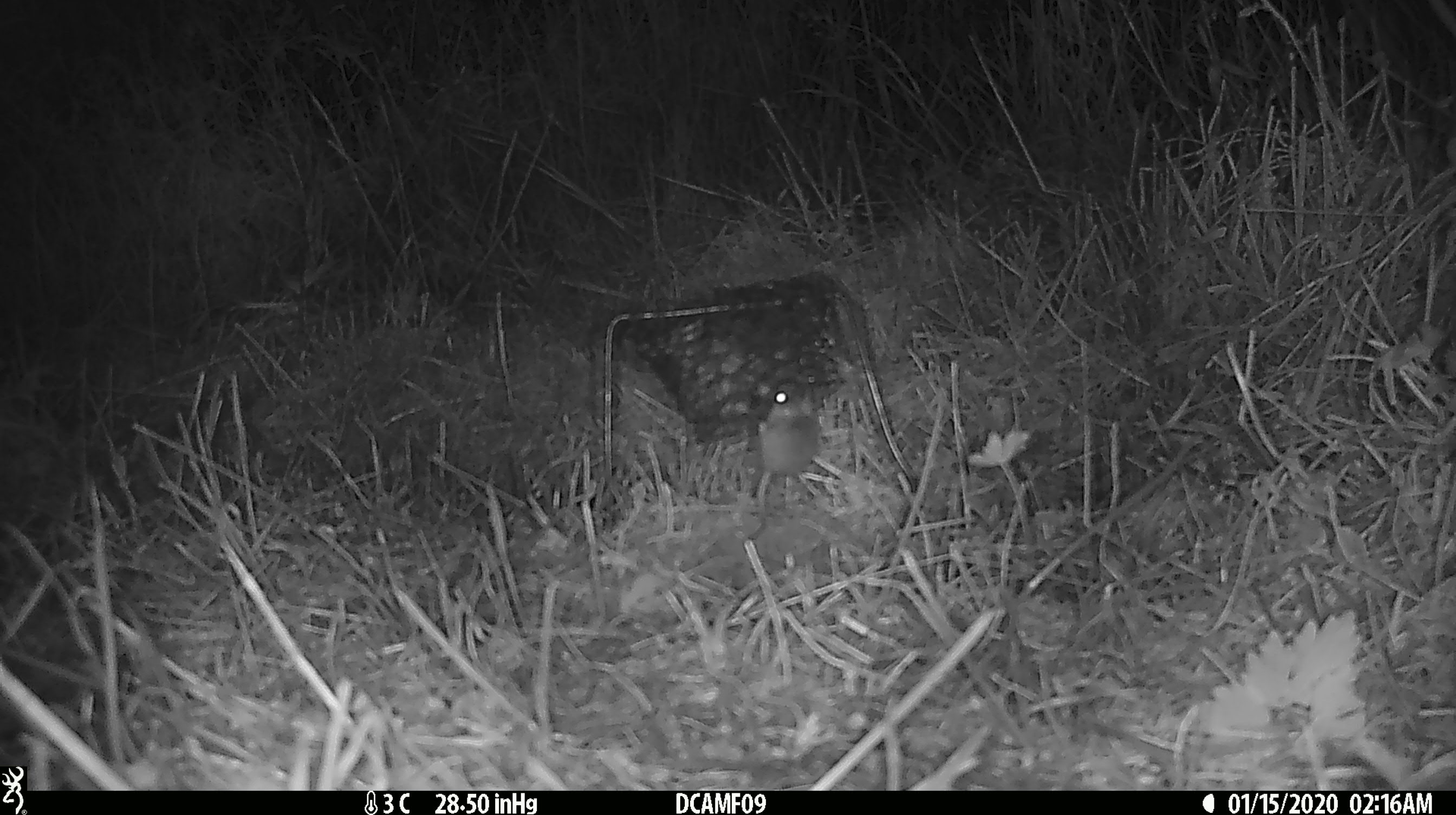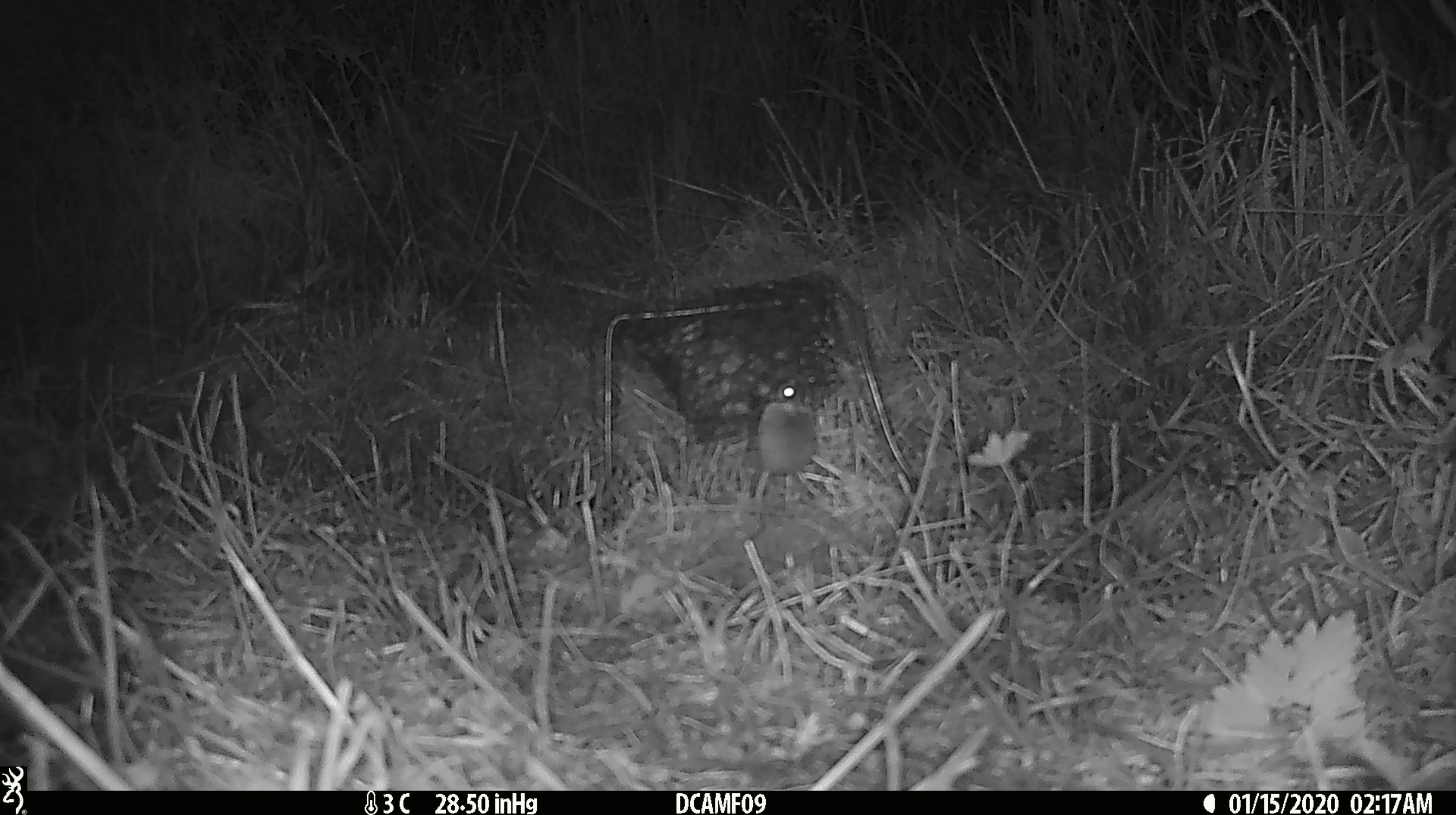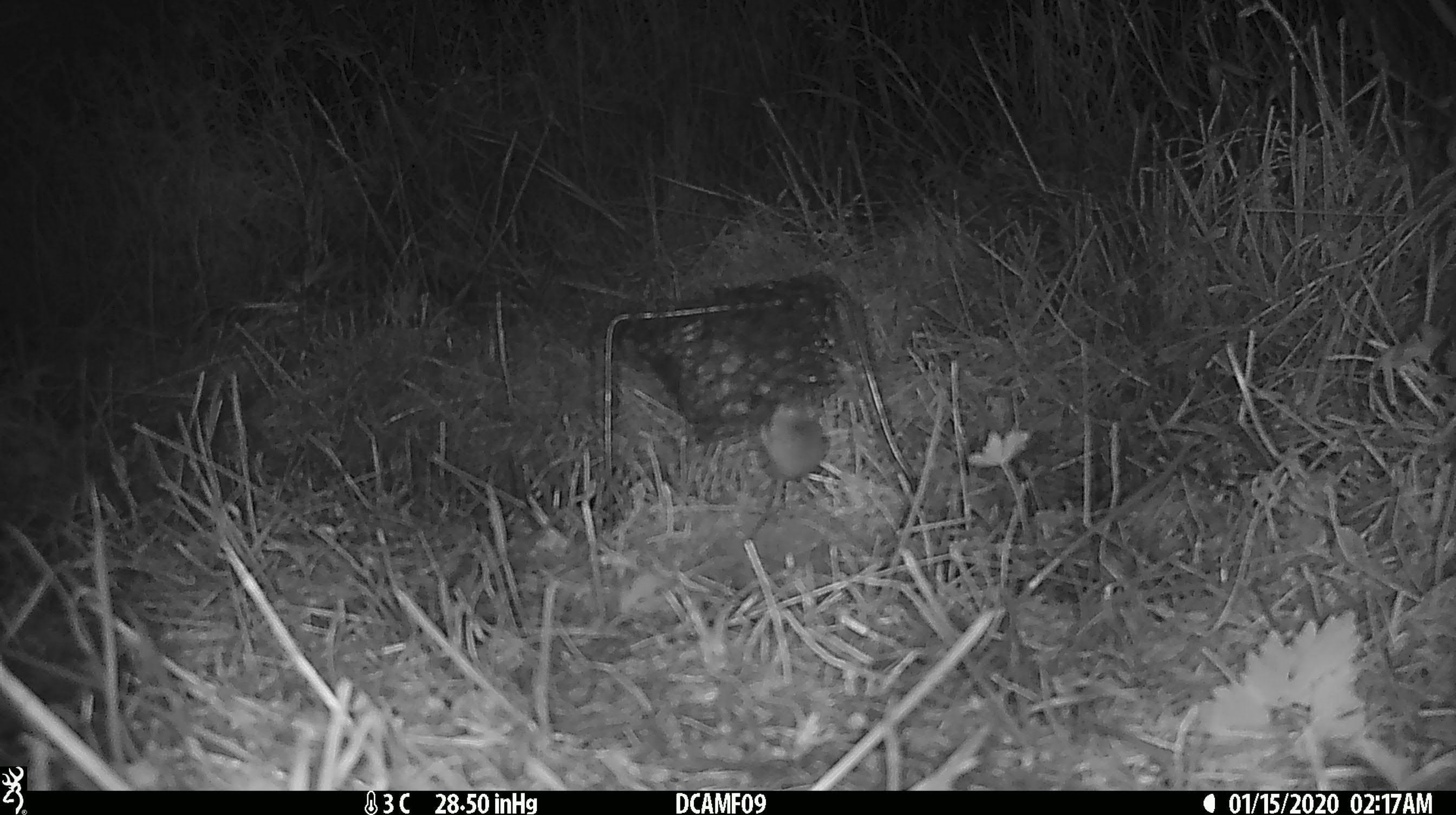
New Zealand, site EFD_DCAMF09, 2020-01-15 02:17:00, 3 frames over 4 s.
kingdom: Animalia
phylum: Chordata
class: Mammalia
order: Rodentia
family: Muridae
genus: Mus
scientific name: Mus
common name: mouse